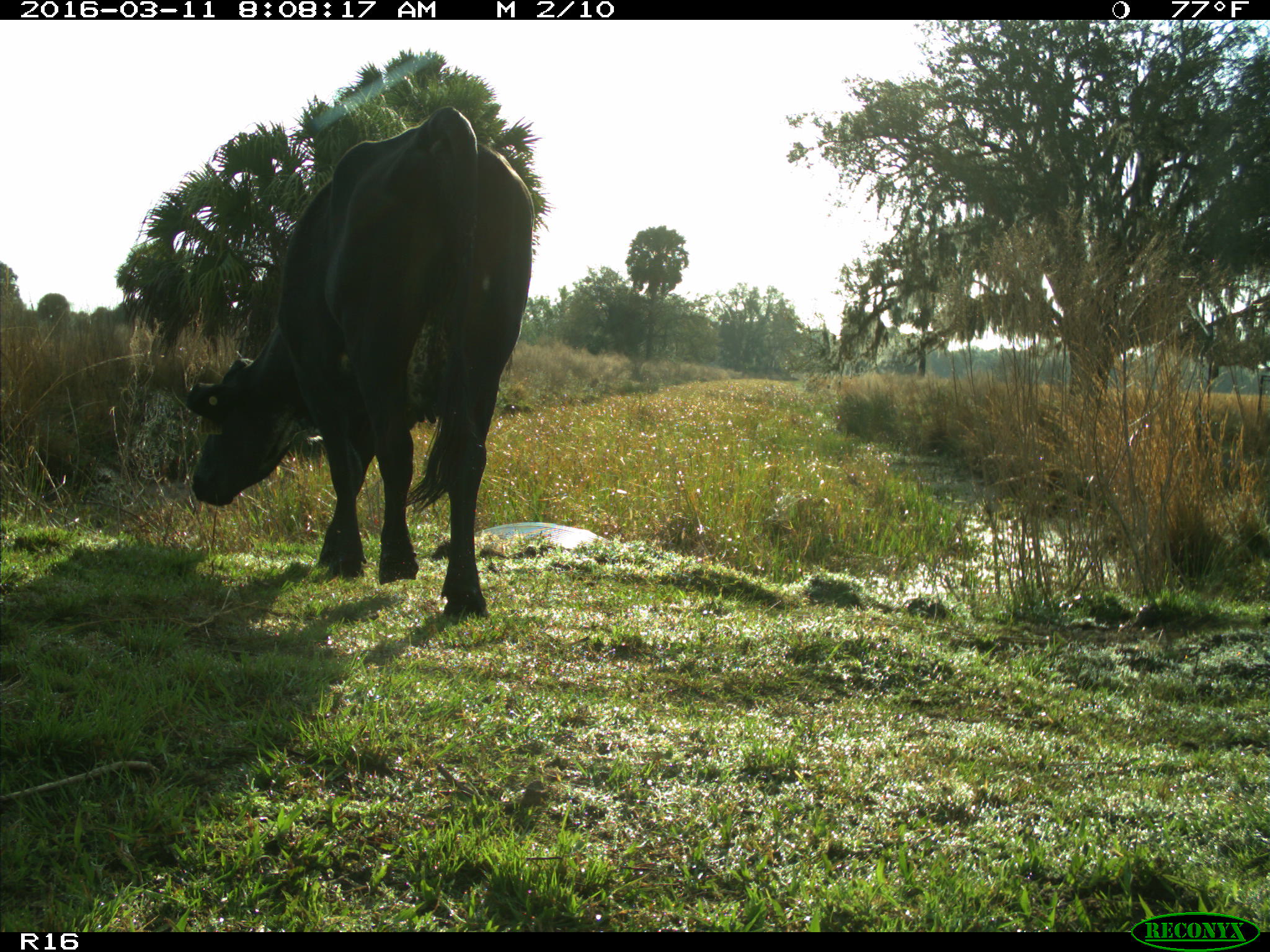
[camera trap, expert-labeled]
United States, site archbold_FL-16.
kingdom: Animalia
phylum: Chordata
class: Mammalia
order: Artiodactyla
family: Bovidae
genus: Bos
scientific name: Bos taurus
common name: domestic cow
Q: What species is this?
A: Bos taurus (domestic cow).